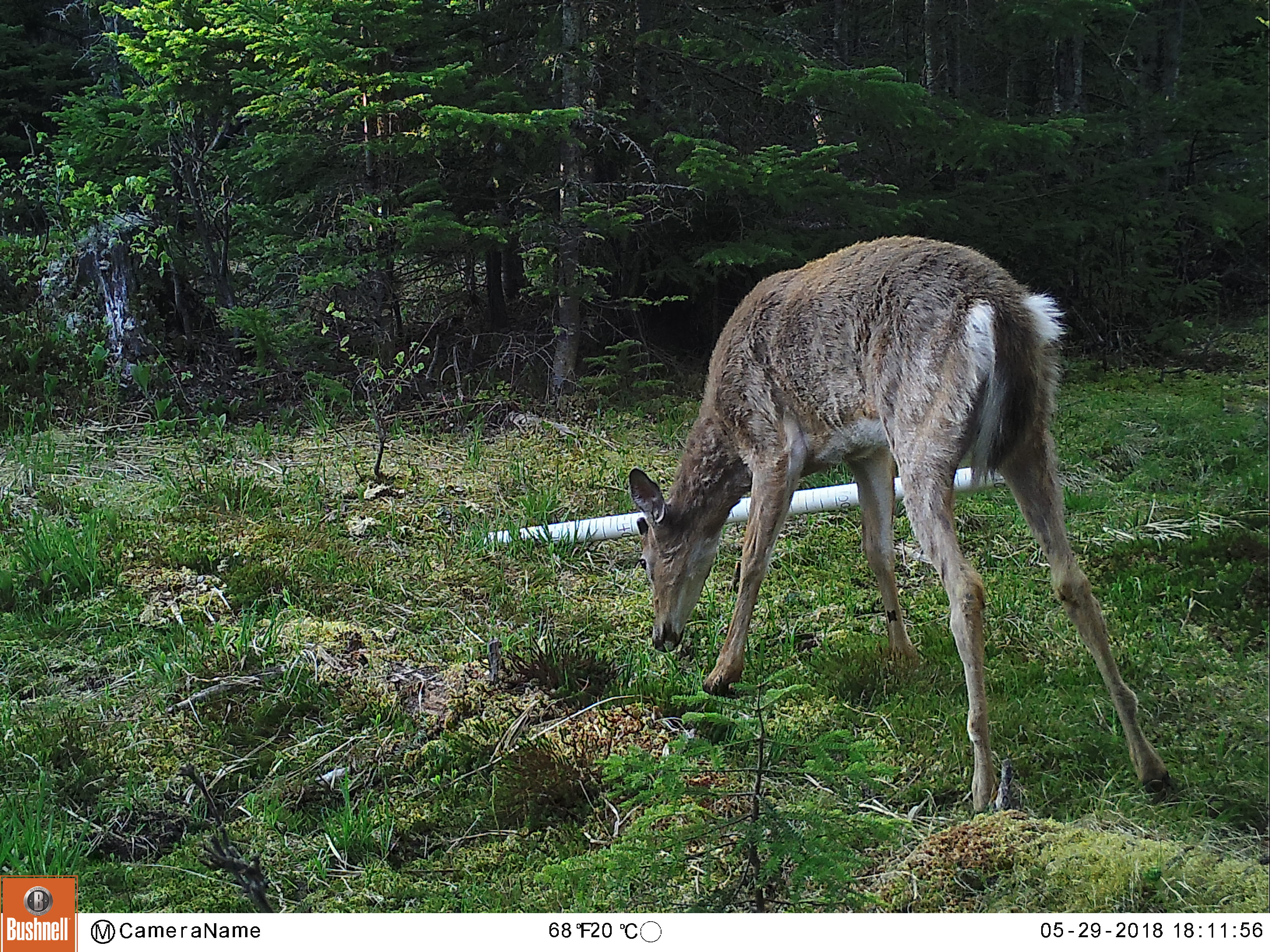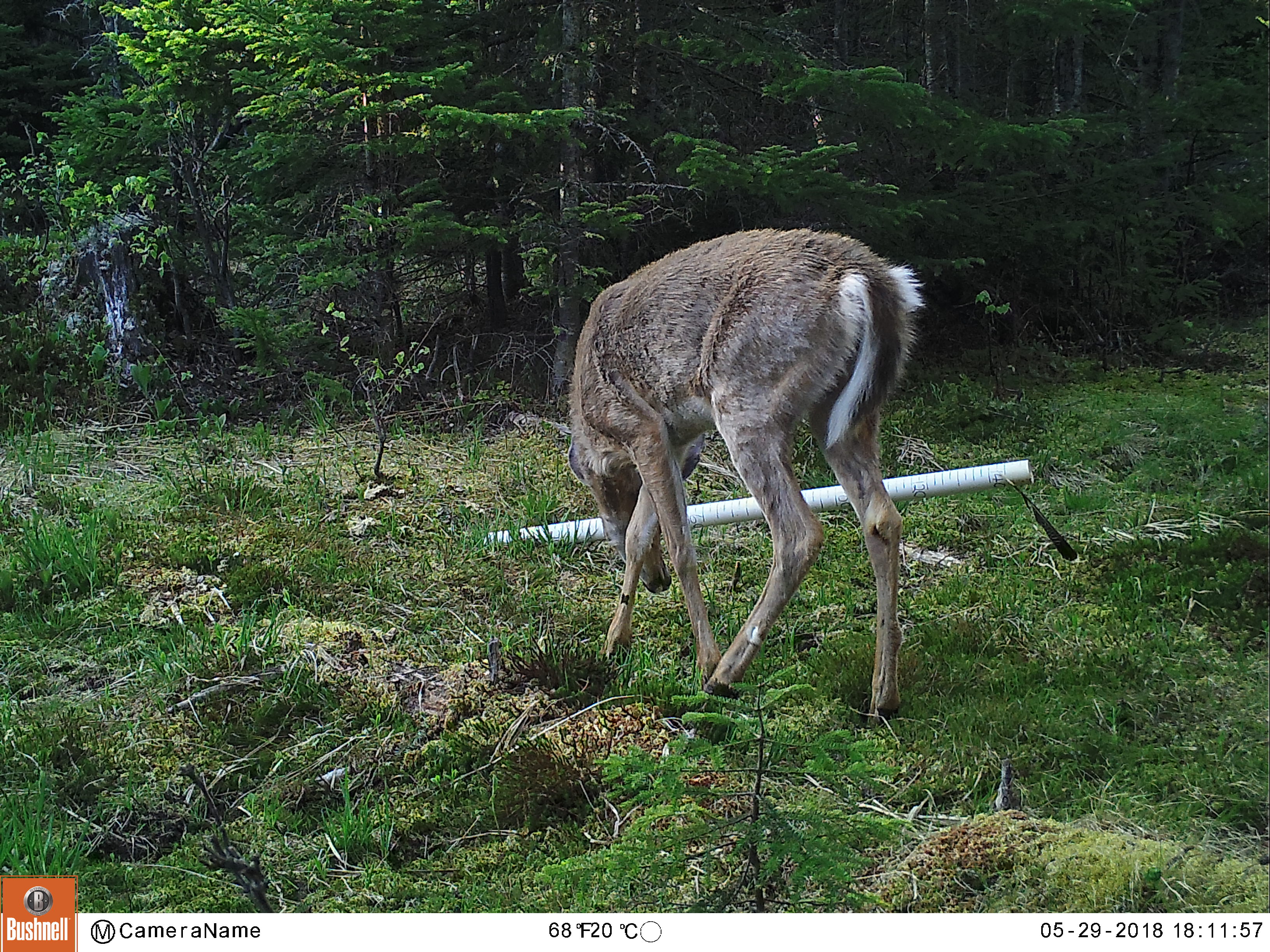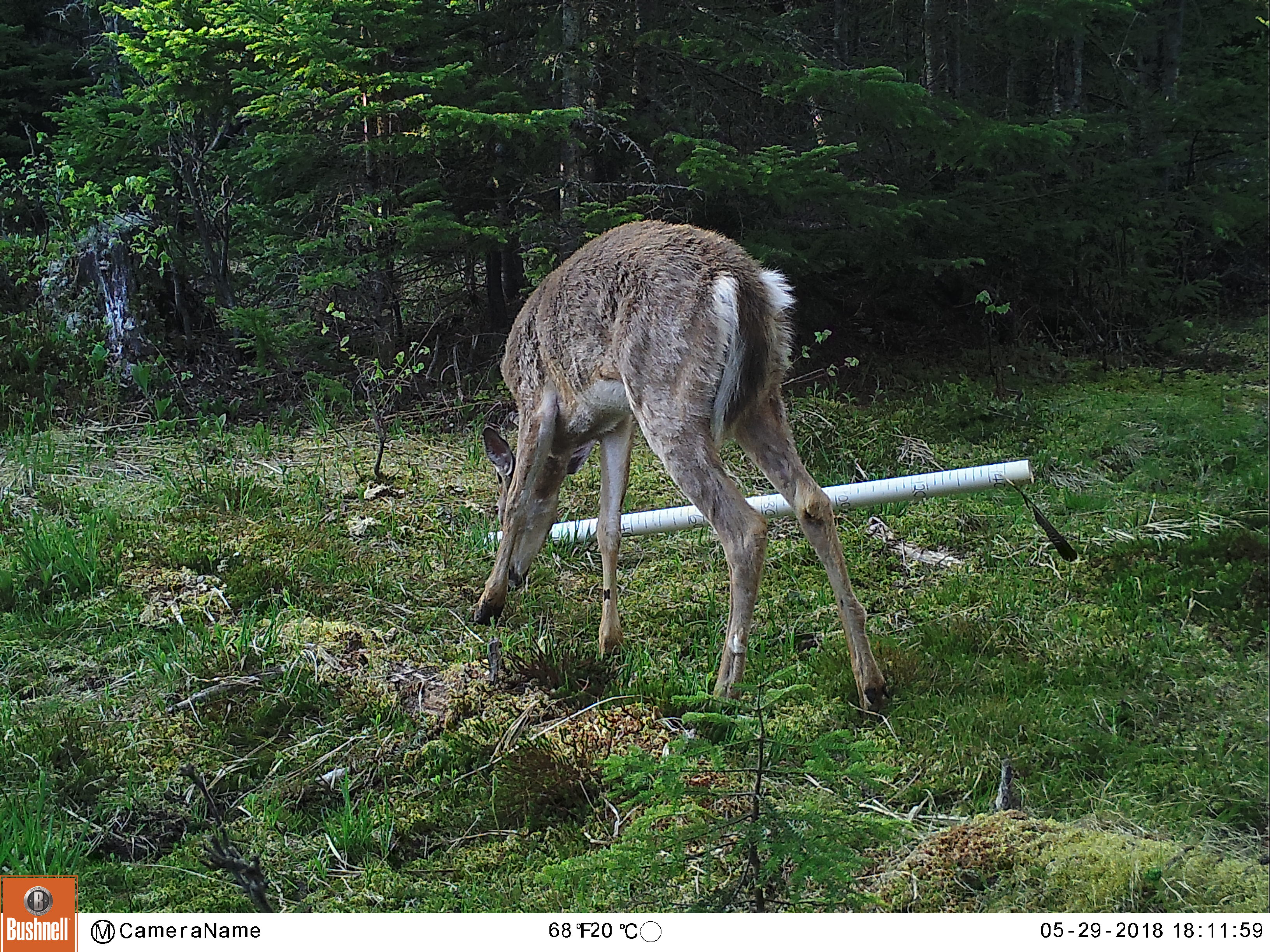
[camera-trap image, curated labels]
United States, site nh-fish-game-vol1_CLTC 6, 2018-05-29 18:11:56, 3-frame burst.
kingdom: Animalia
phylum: Chordata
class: Mammalia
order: Artiodactyla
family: Cervidae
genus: Odocoileus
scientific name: Odocoileus virginianus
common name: white-tailed deer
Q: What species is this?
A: White-tailed deer (Odocoileus virginianus).